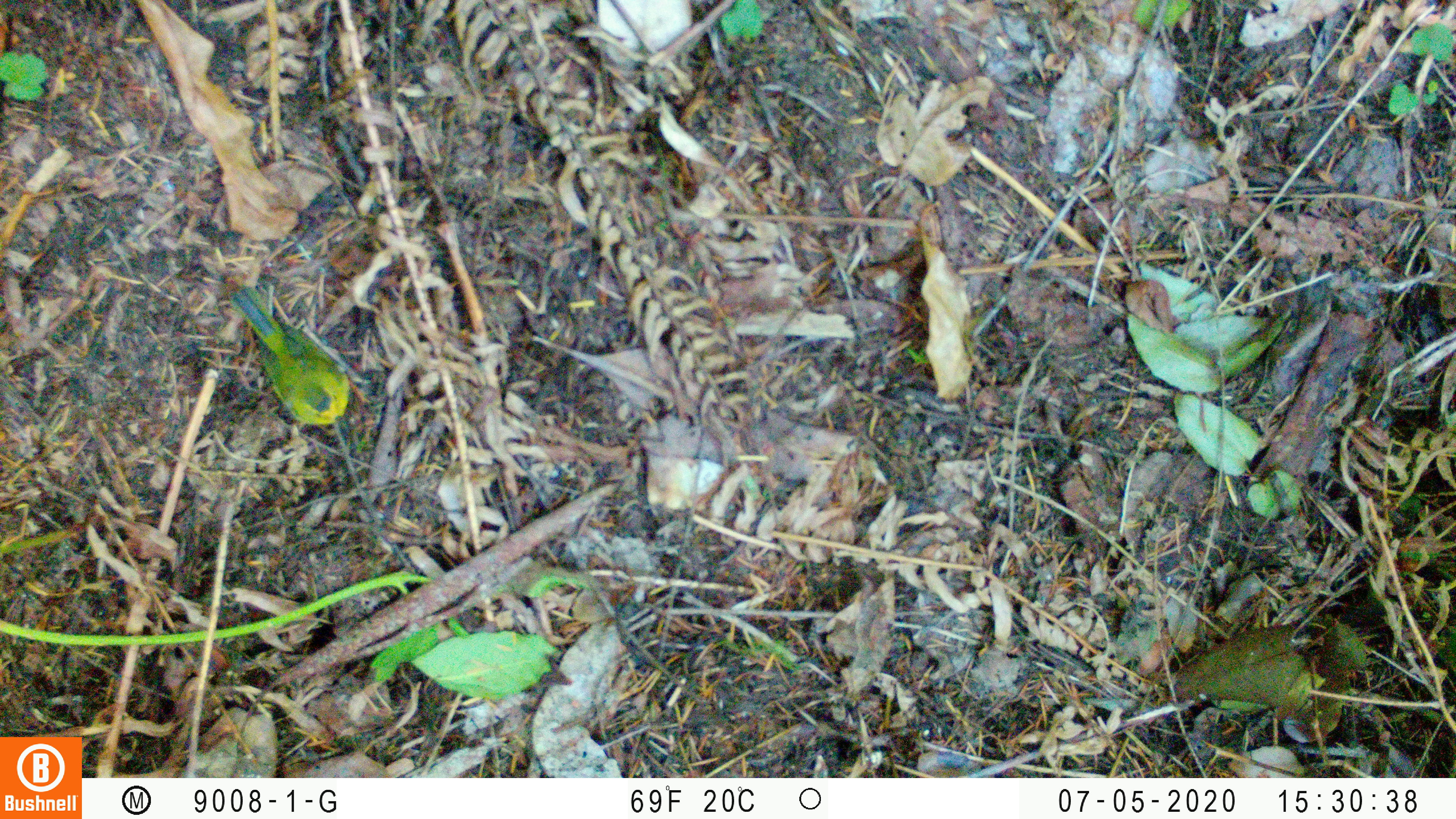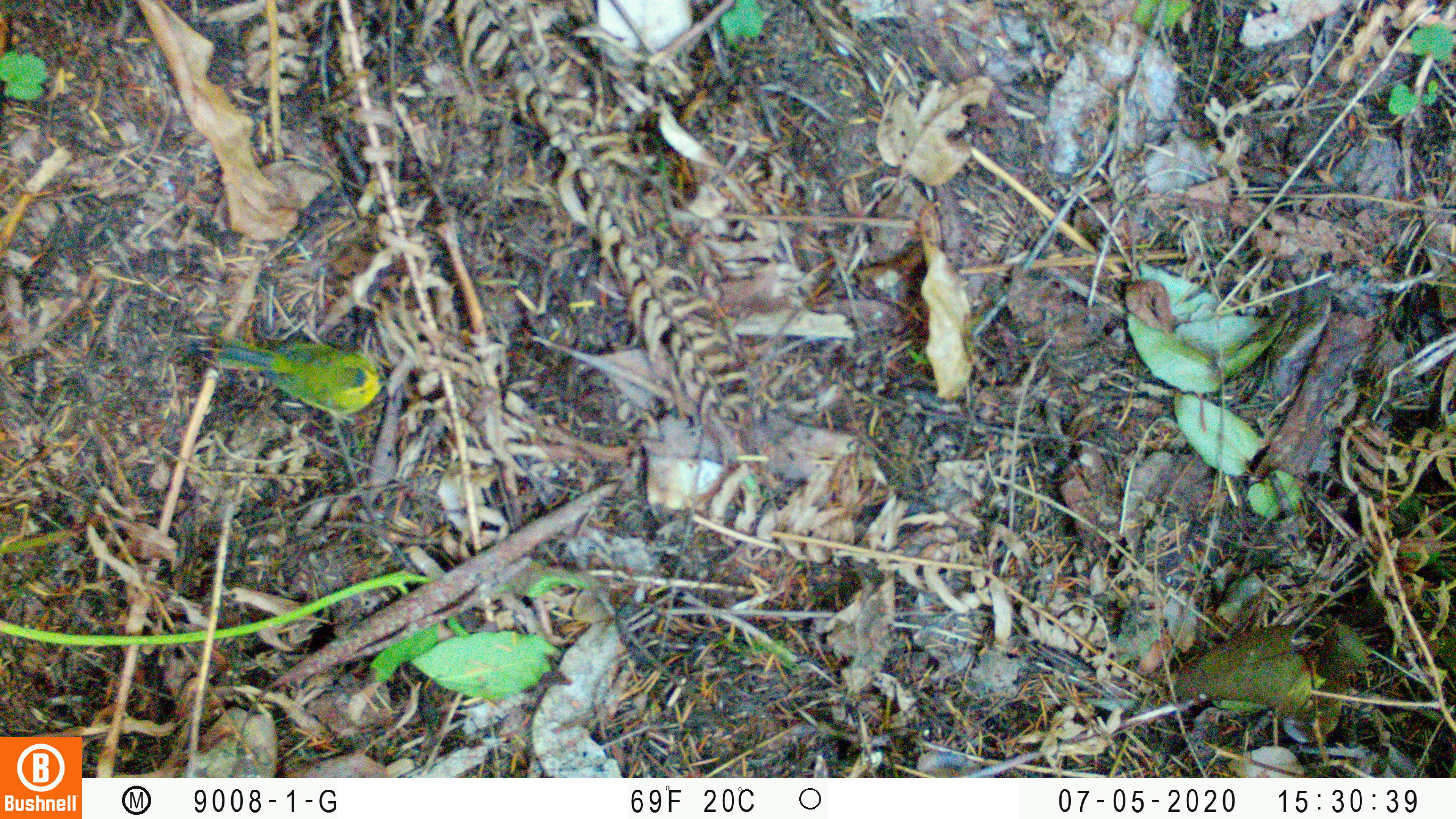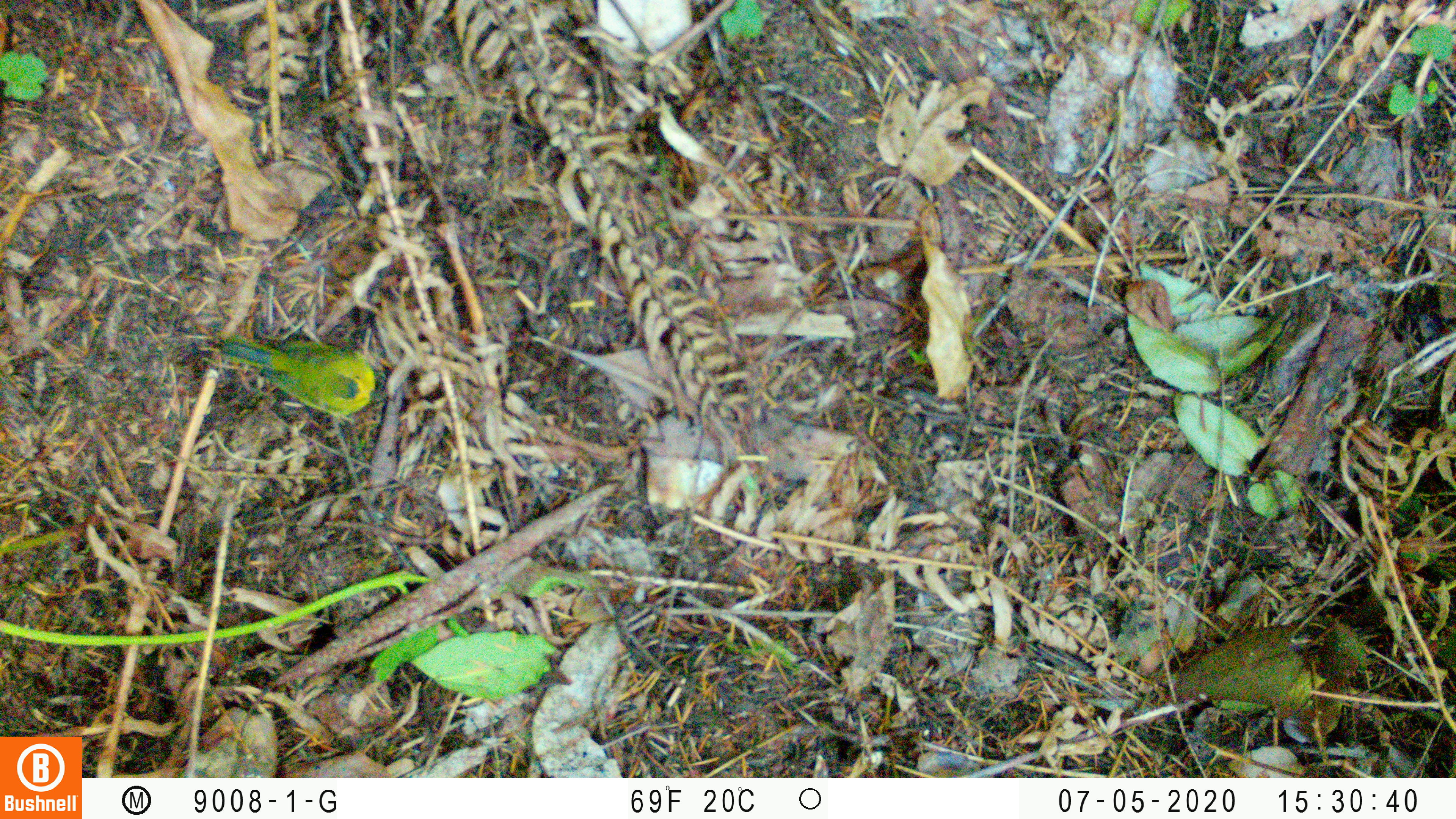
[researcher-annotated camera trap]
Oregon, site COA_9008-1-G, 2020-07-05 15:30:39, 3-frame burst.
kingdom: Animalia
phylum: Chordata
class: Aves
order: Passeriformes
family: Parulidae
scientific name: Parulidae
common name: new world warblers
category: parulidae family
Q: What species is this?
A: Parulidae family (new world warblers) (Parulidae).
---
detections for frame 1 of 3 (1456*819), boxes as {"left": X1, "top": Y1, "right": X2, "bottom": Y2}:
parulidae family: {"left": 222, "top": 273, "right": 368, "bottom": 450}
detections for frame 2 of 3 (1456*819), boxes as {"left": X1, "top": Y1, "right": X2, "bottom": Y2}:
parulidae family: {"left": 183, "top": 310, "right": 418, "bottom": 438}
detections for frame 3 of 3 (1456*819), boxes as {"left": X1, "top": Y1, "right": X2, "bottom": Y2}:
parulidae family: {"left": 191, "top": 306, "right": 401, "bottom": 438}